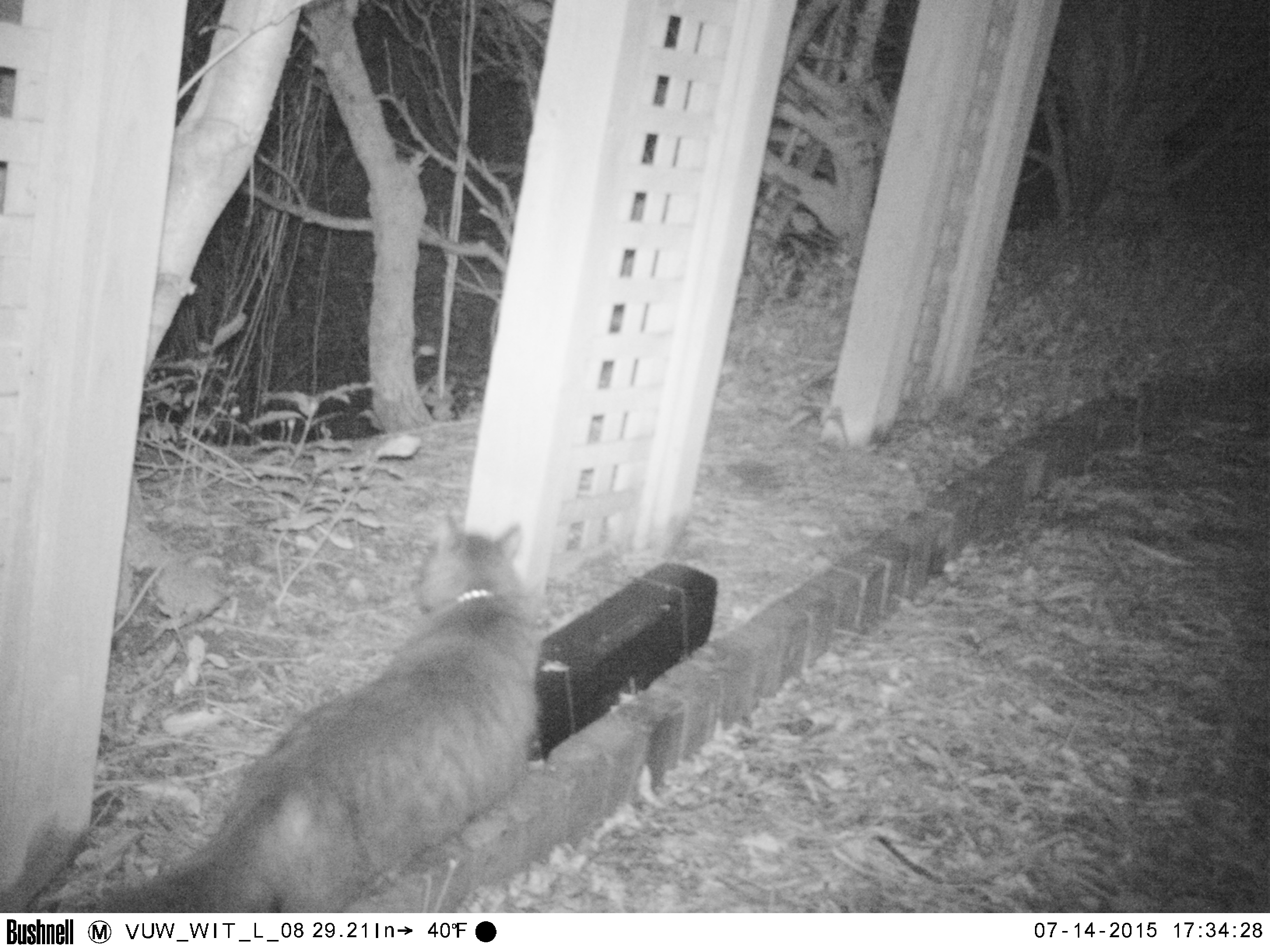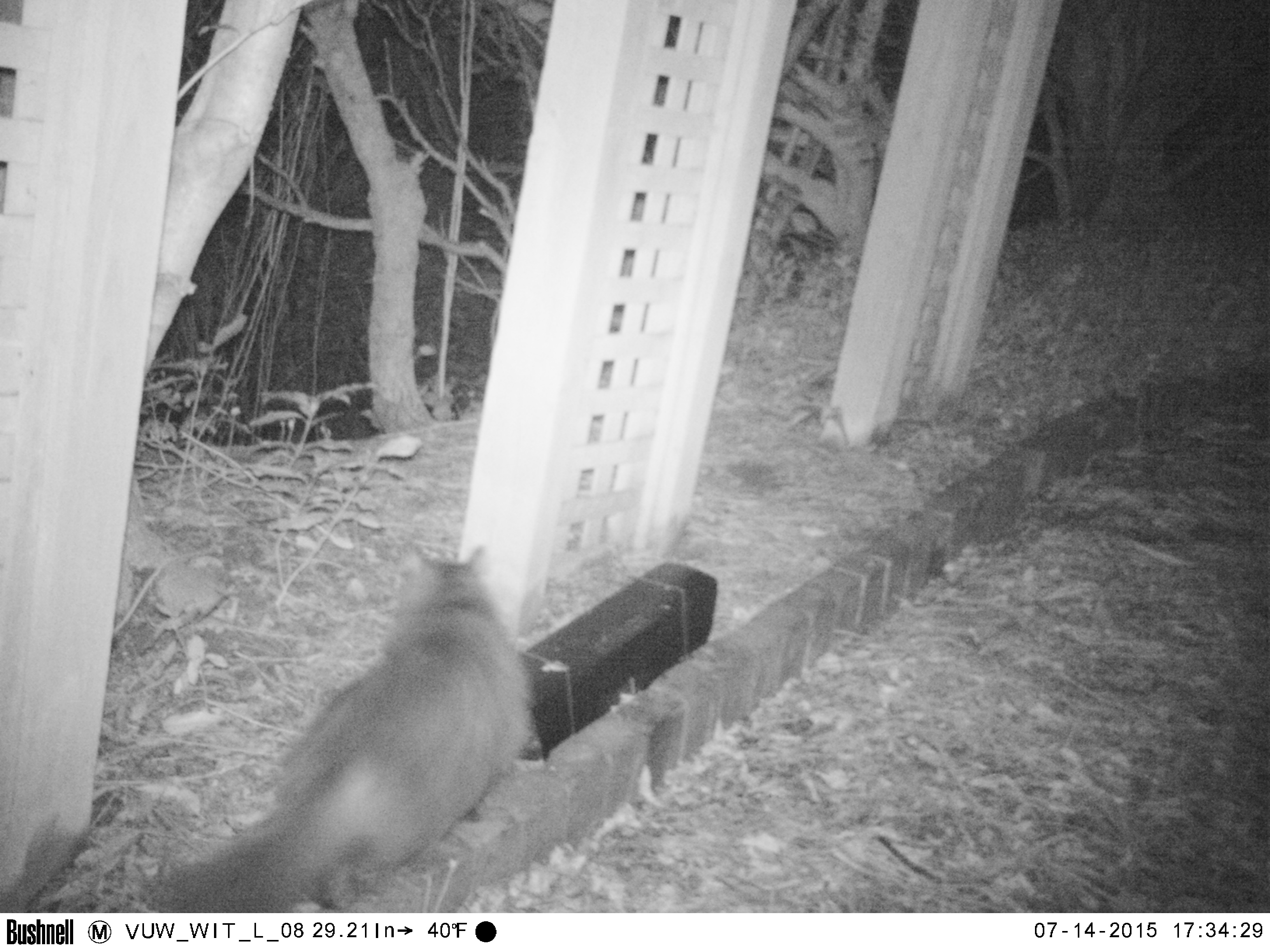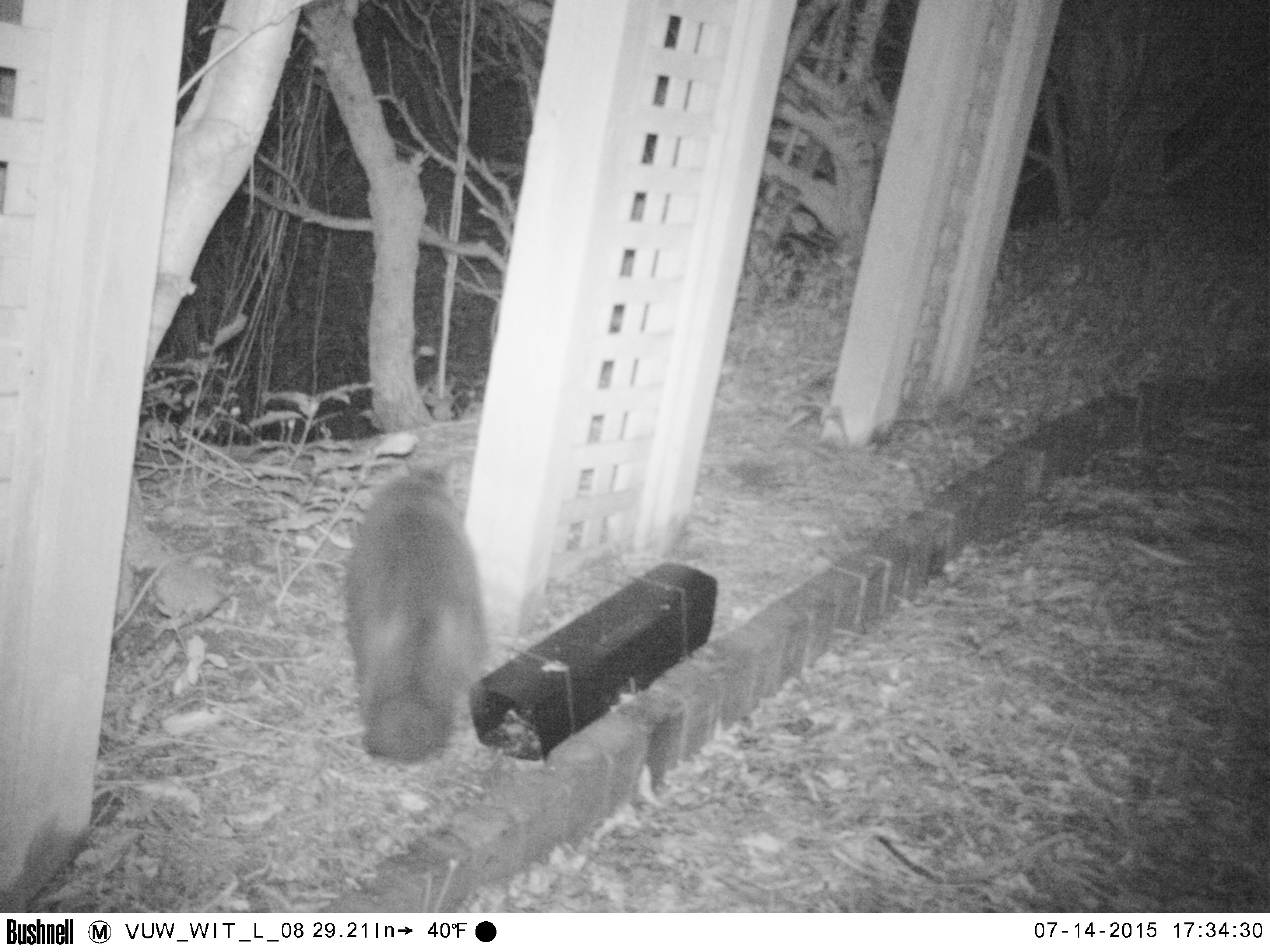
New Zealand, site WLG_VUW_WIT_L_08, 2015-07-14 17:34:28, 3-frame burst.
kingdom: Animalia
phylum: Chordata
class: Mammalia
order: Carnivora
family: Felidae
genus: Felis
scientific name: Felis catus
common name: domestic cat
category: cat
Cat (domestic cat) (Felis catus).